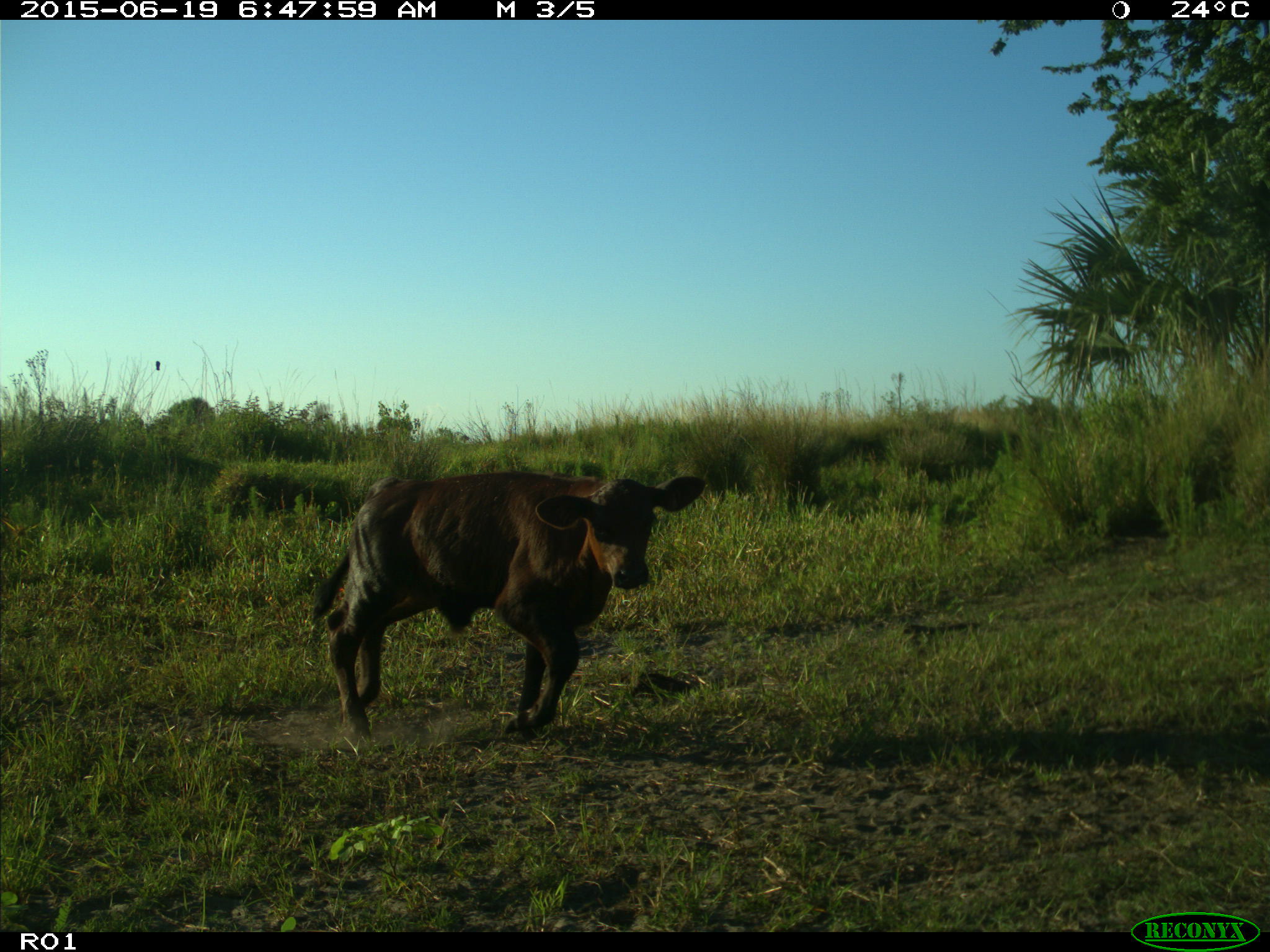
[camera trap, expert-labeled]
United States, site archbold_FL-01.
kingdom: Animalia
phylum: Chordata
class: Mammalia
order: Artiodactyla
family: Bovidae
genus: Bos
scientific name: Bos taurus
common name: domestic cow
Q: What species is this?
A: Bos taurus (domestic cow).